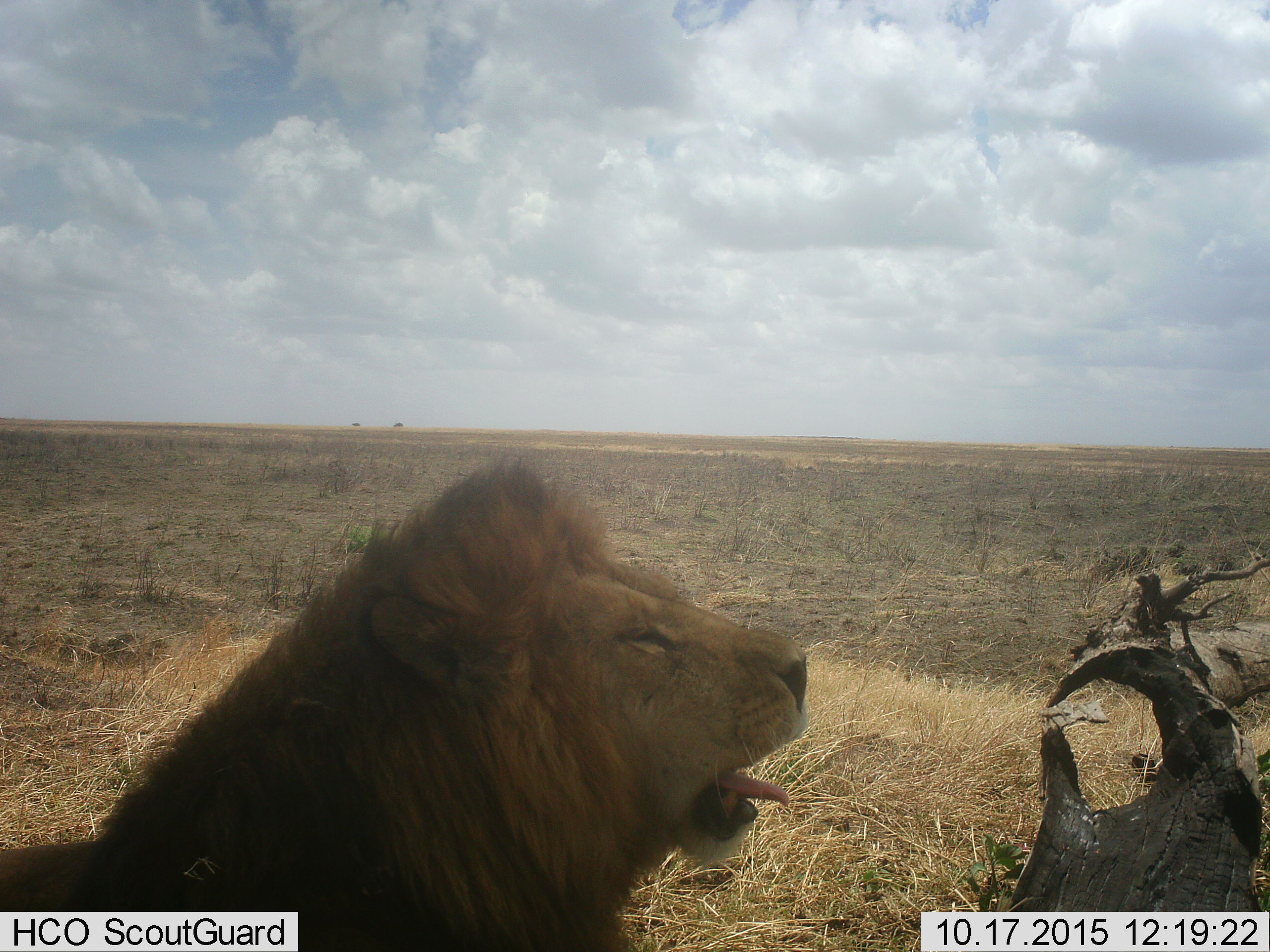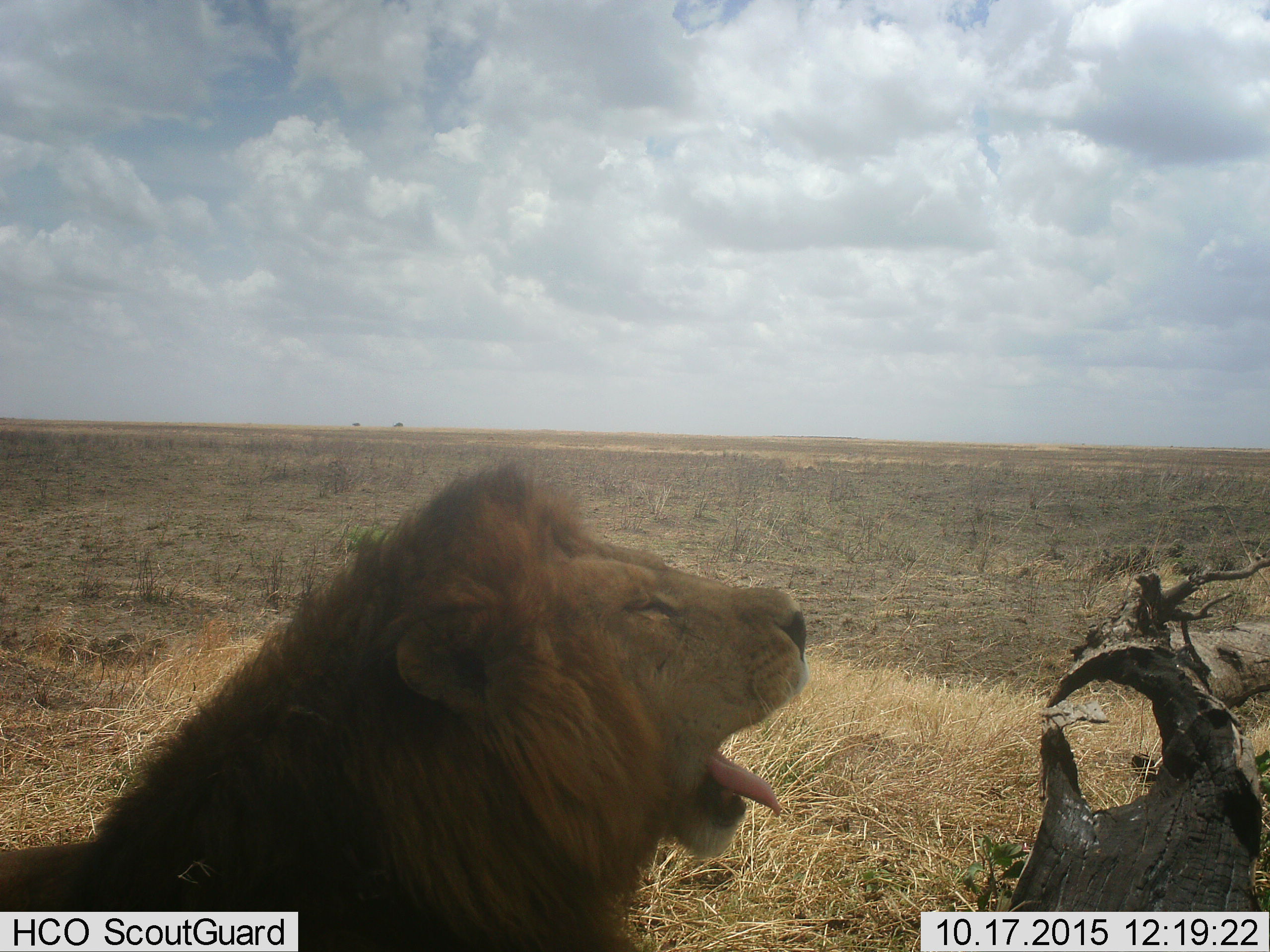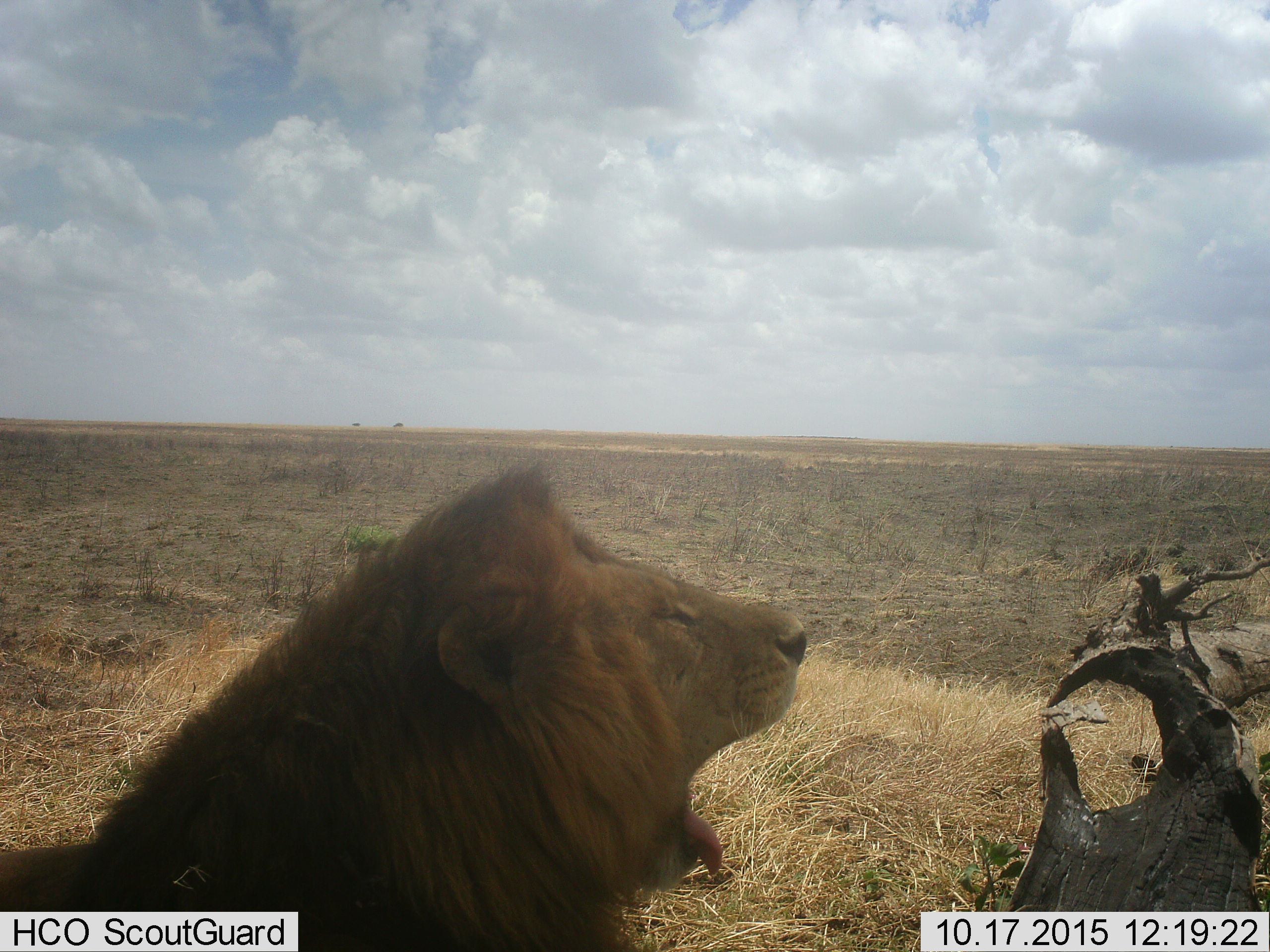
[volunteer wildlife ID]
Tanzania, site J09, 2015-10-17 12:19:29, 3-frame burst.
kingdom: Animalia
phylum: Chordata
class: Mammalia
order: Carnivora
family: Felidae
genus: Panthera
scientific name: Panthera leo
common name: lion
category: lionmale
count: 1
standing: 0%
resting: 100%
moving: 0%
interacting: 0%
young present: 0%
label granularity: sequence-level